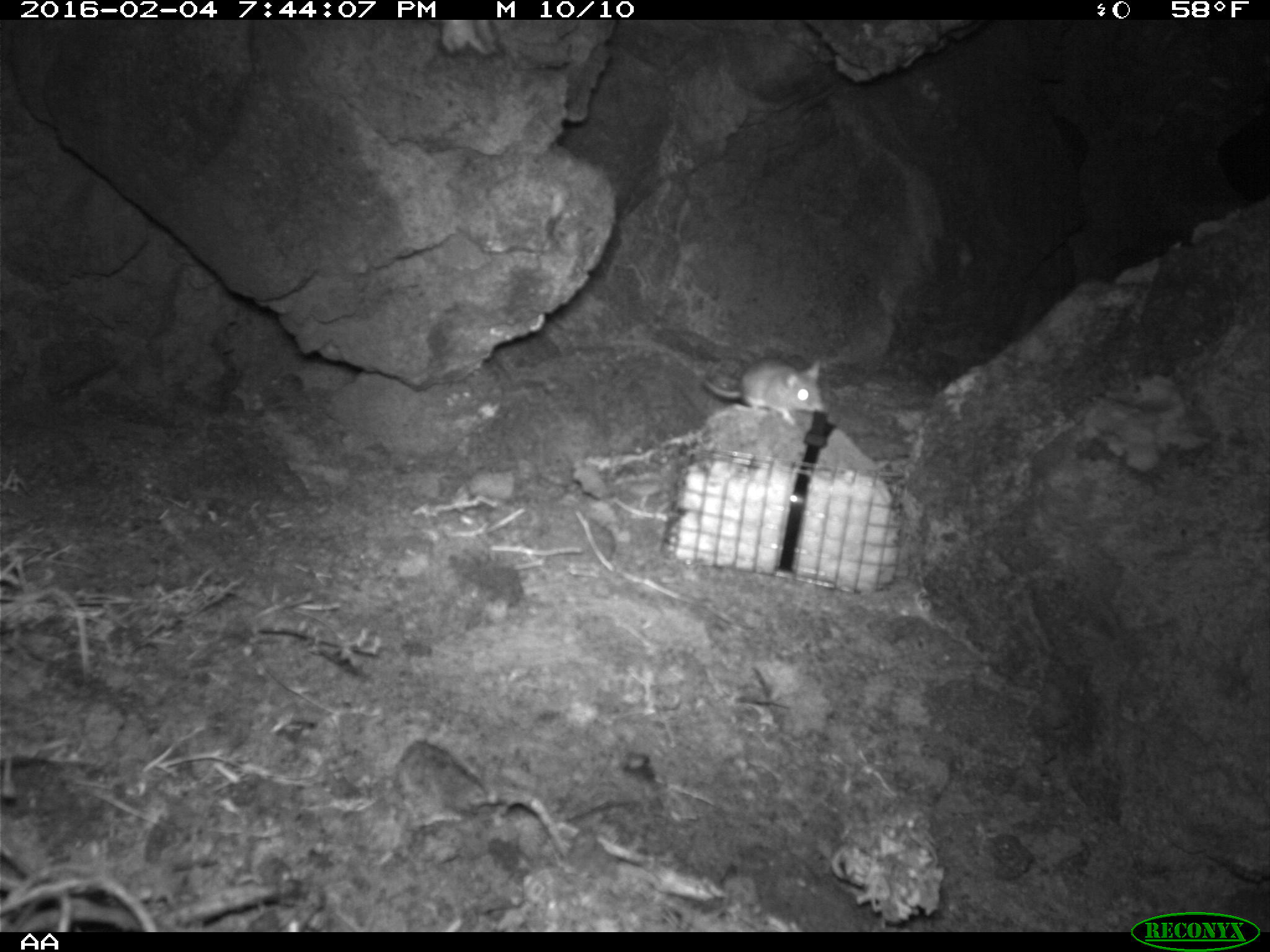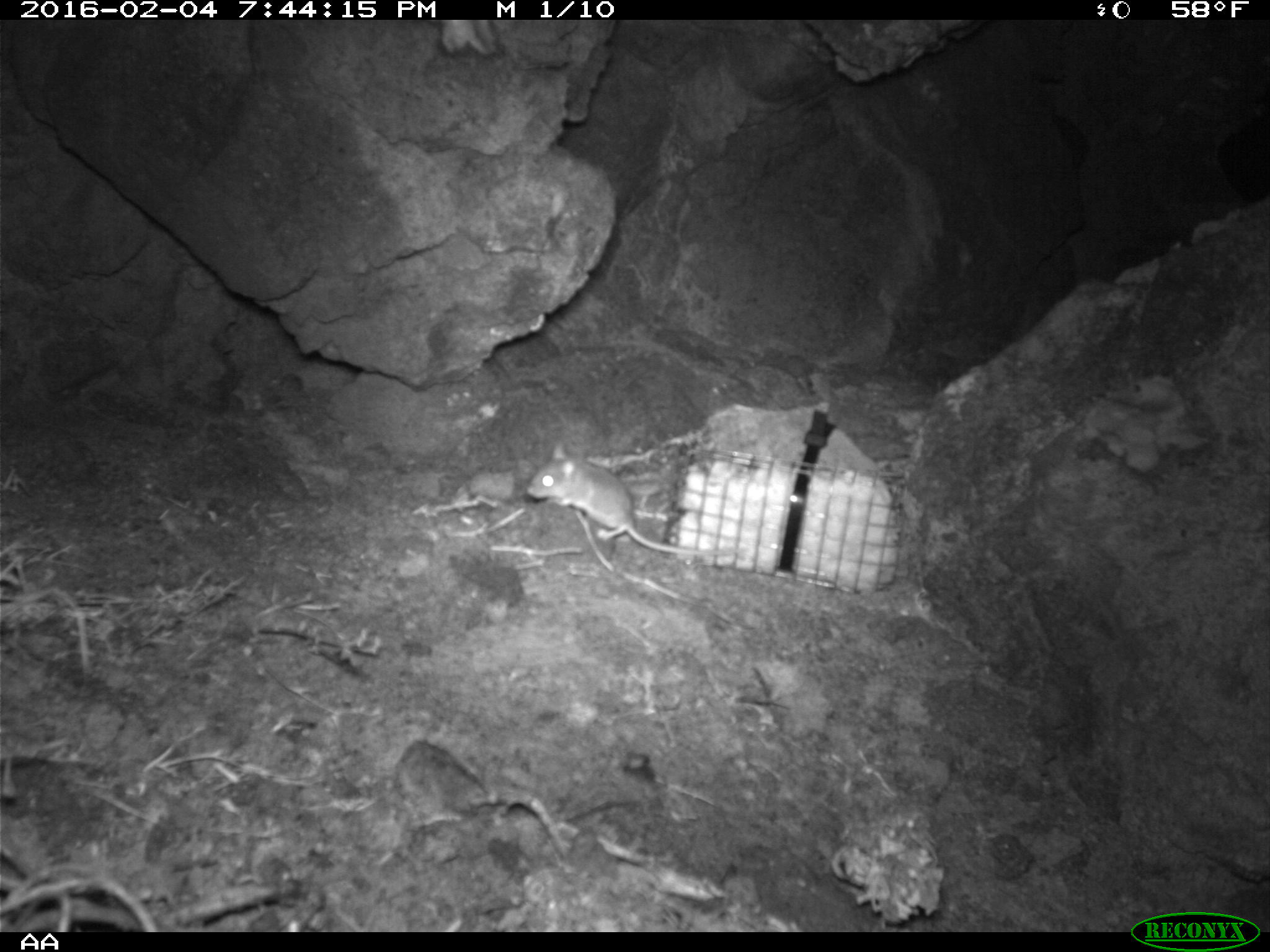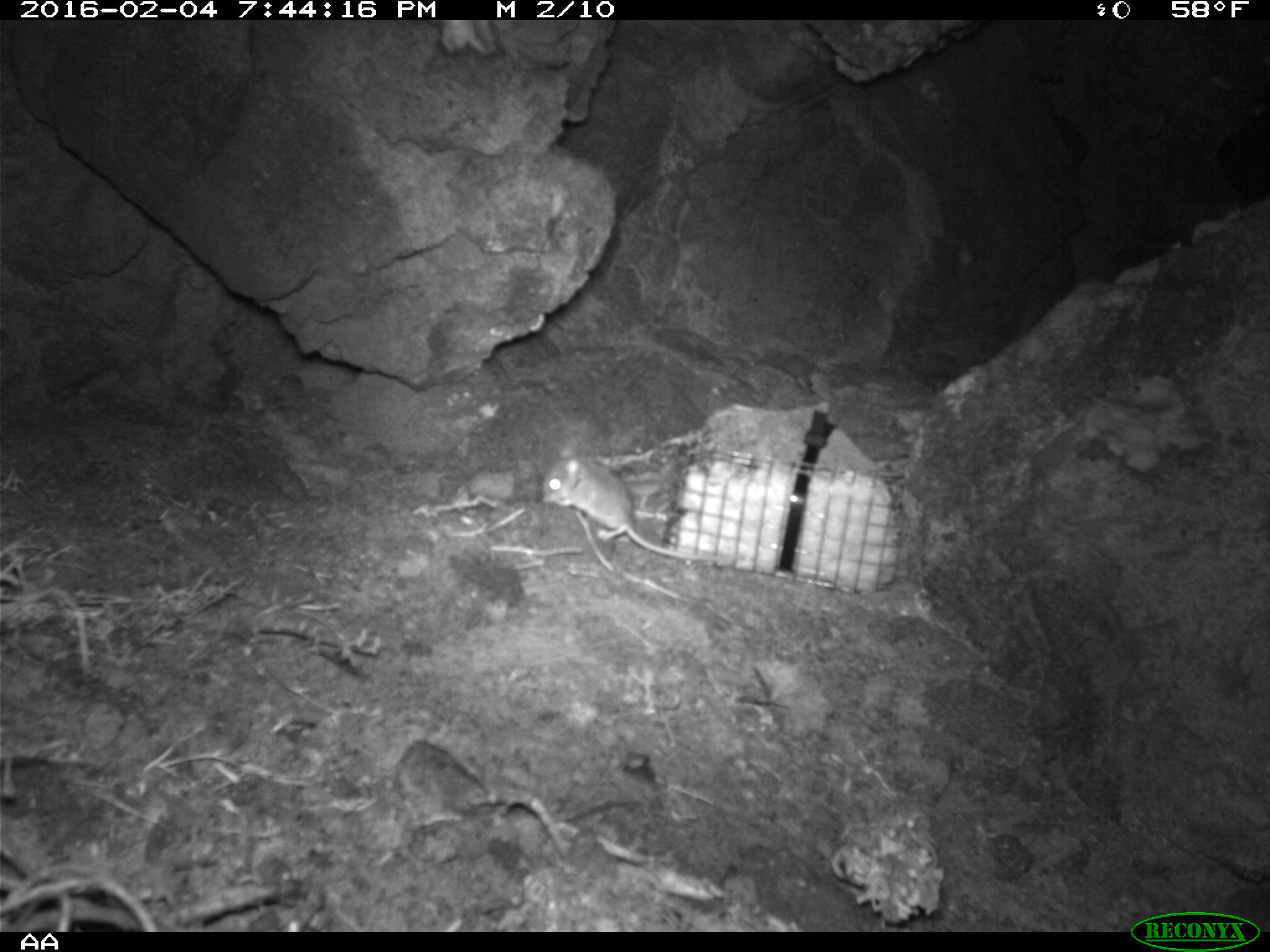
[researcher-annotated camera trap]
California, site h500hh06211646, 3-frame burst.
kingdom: Animalia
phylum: Chordata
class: Mammalia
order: Rodentia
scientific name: Rodentia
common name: rodent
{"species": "rodent (Rodentia)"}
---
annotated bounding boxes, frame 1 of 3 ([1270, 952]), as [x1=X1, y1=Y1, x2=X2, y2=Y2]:
rodent: [x1=702, y1=355, x2=826, y2=426]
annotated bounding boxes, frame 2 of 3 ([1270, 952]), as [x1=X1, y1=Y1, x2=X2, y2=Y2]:
rodent: [x1=526, y1=443, x2=741, y2=555]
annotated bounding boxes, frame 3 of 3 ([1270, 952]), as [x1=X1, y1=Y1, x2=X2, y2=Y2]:
rodent: [x1=540, y1=440, x2=721, y2=560]